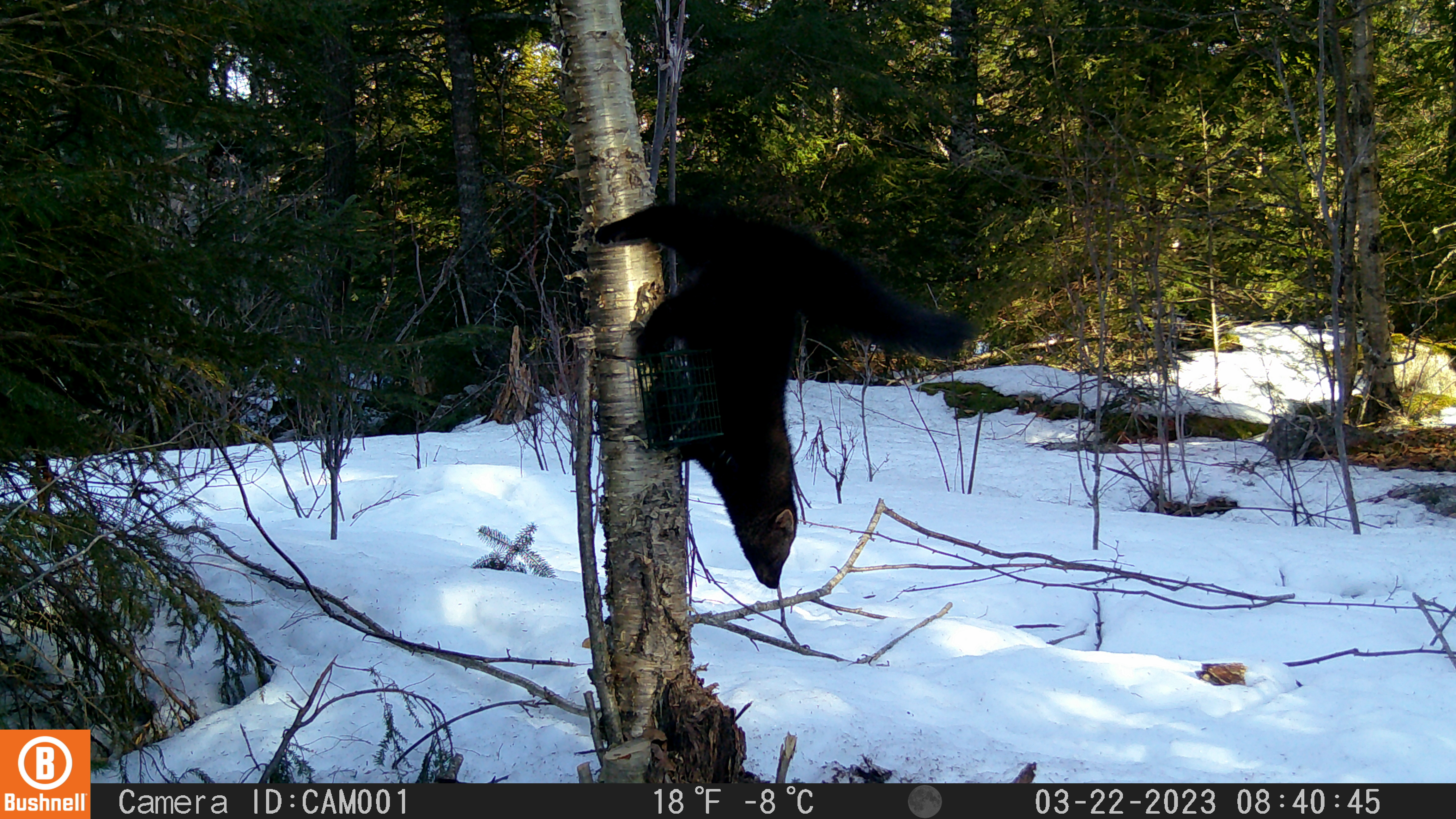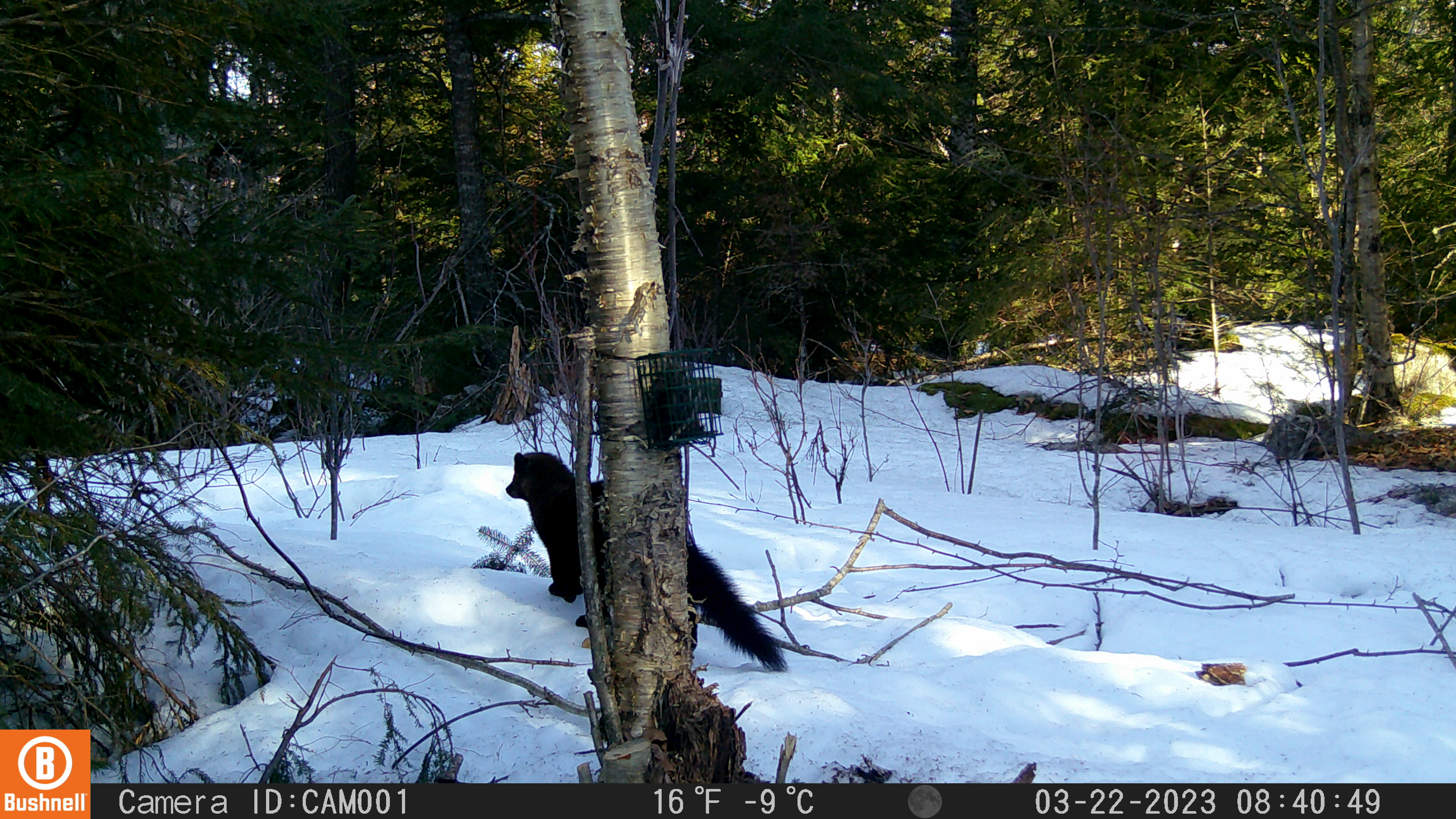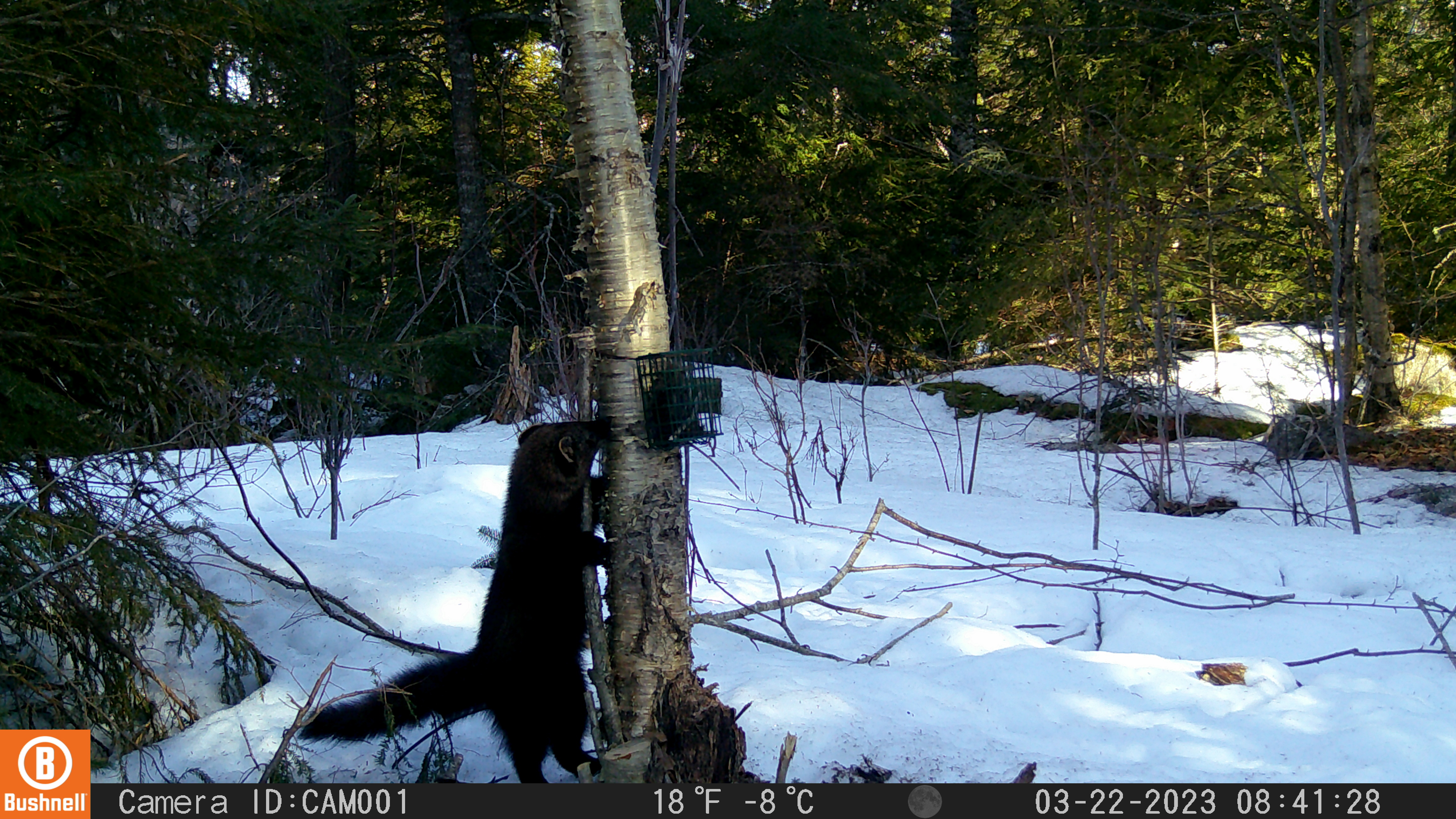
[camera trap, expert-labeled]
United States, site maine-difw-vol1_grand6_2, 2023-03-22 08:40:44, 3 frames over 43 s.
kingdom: Animalia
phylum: Chordata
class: Mammalia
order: Carnivora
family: Mustelidae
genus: Pekania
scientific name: Pekania pennanti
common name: fisher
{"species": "fisher (Pekania pennanti)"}